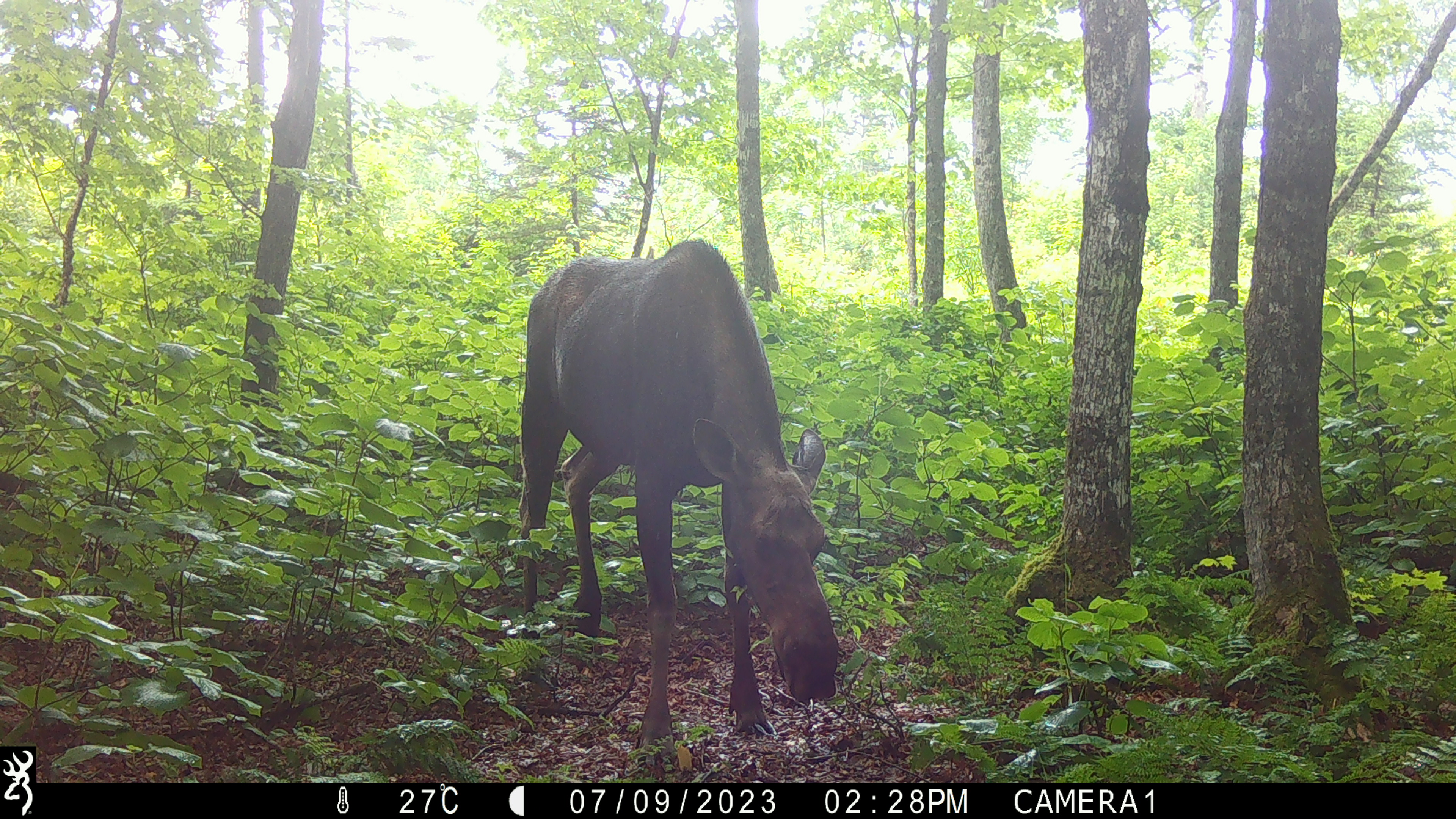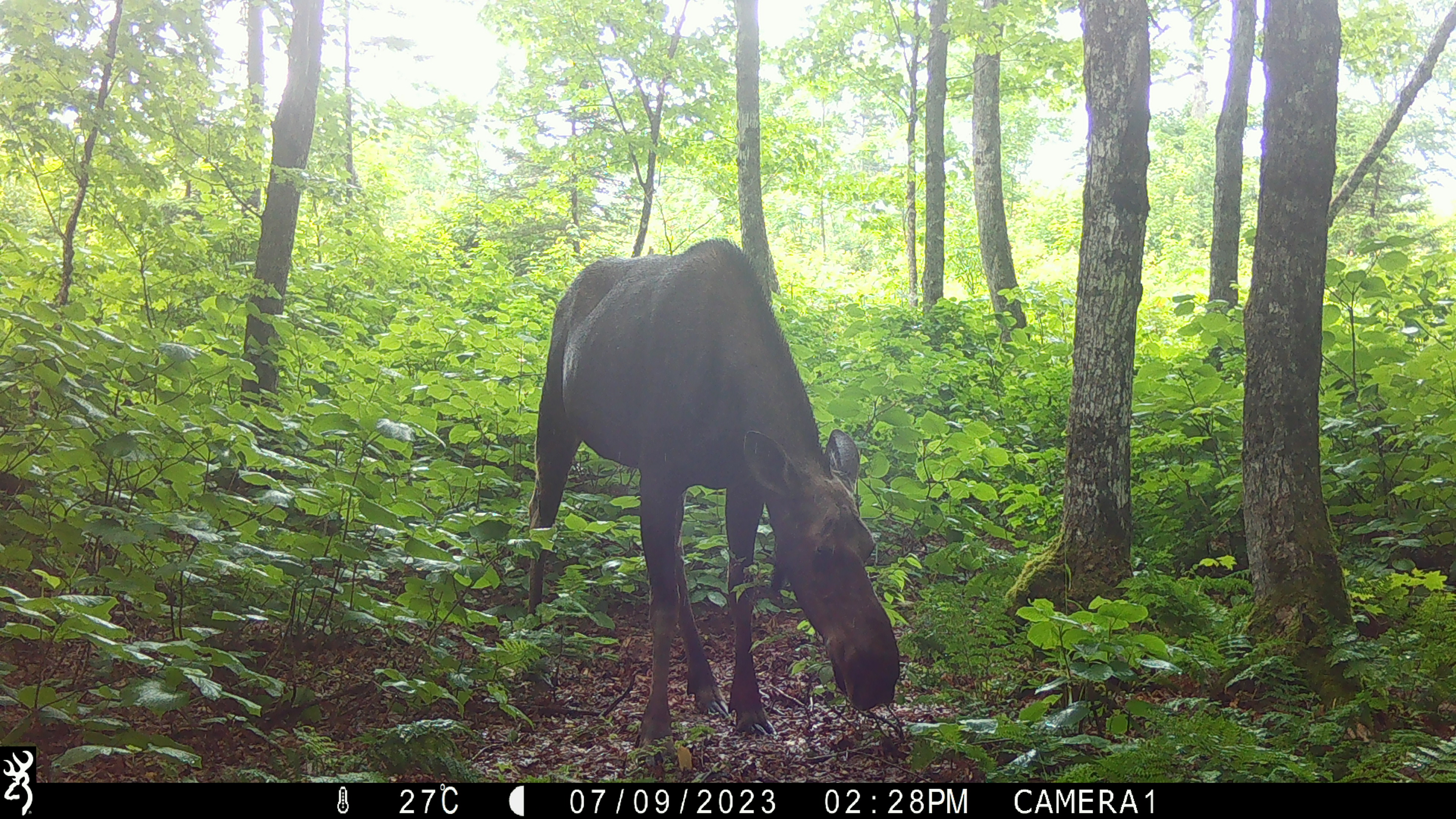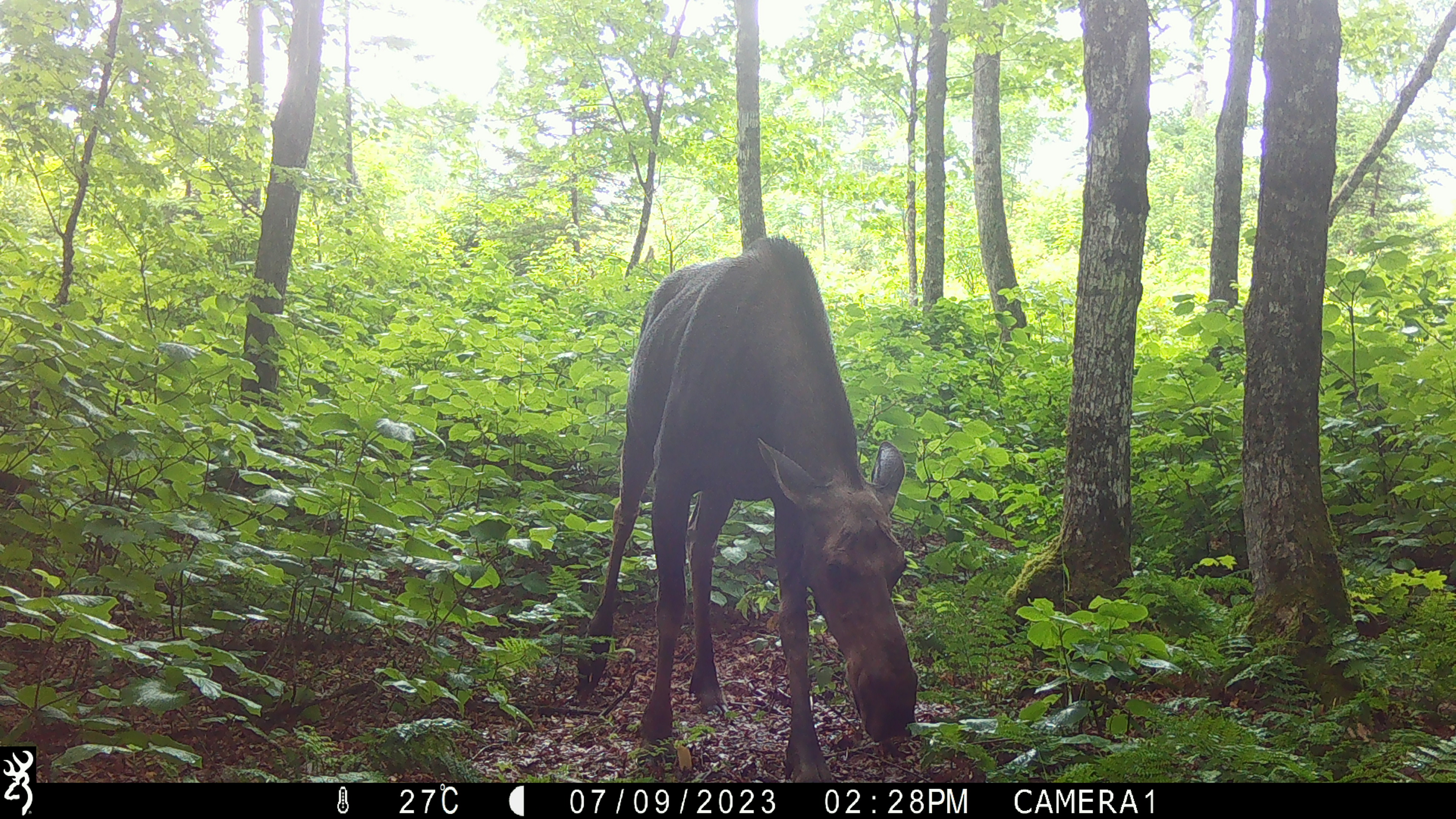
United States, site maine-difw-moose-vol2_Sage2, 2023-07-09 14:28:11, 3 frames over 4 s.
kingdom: Animalia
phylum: Chordata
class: Mammalia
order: Artiodactyla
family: Cervidae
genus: Alces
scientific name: Alces alces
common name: moose